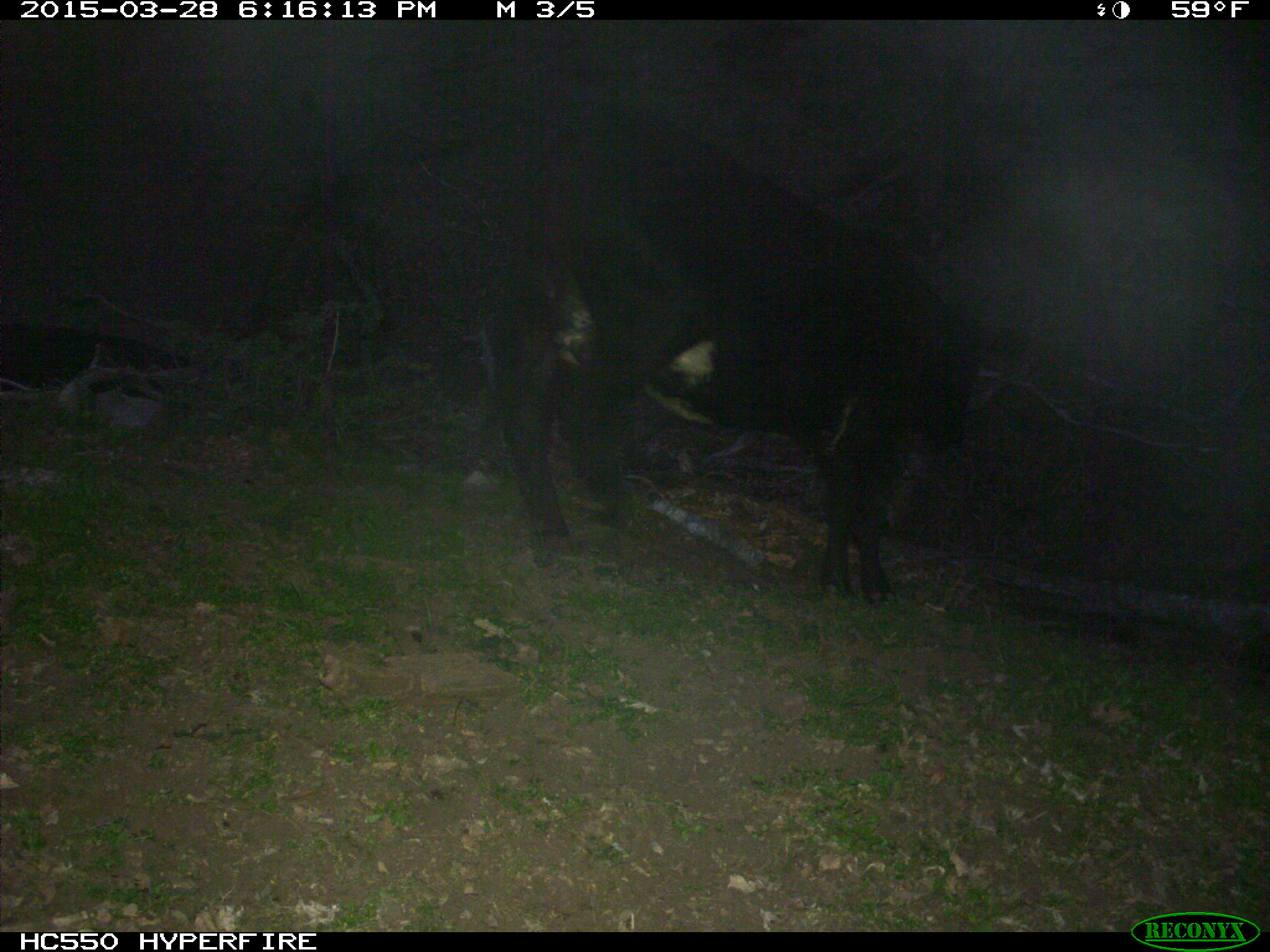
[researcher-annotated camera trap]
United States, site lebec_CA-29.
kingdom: Animalia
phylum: Chordata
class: Mammalia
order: Artiodactyla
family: Bovidae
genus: Bos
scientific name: Bos taurus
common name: domestic cow